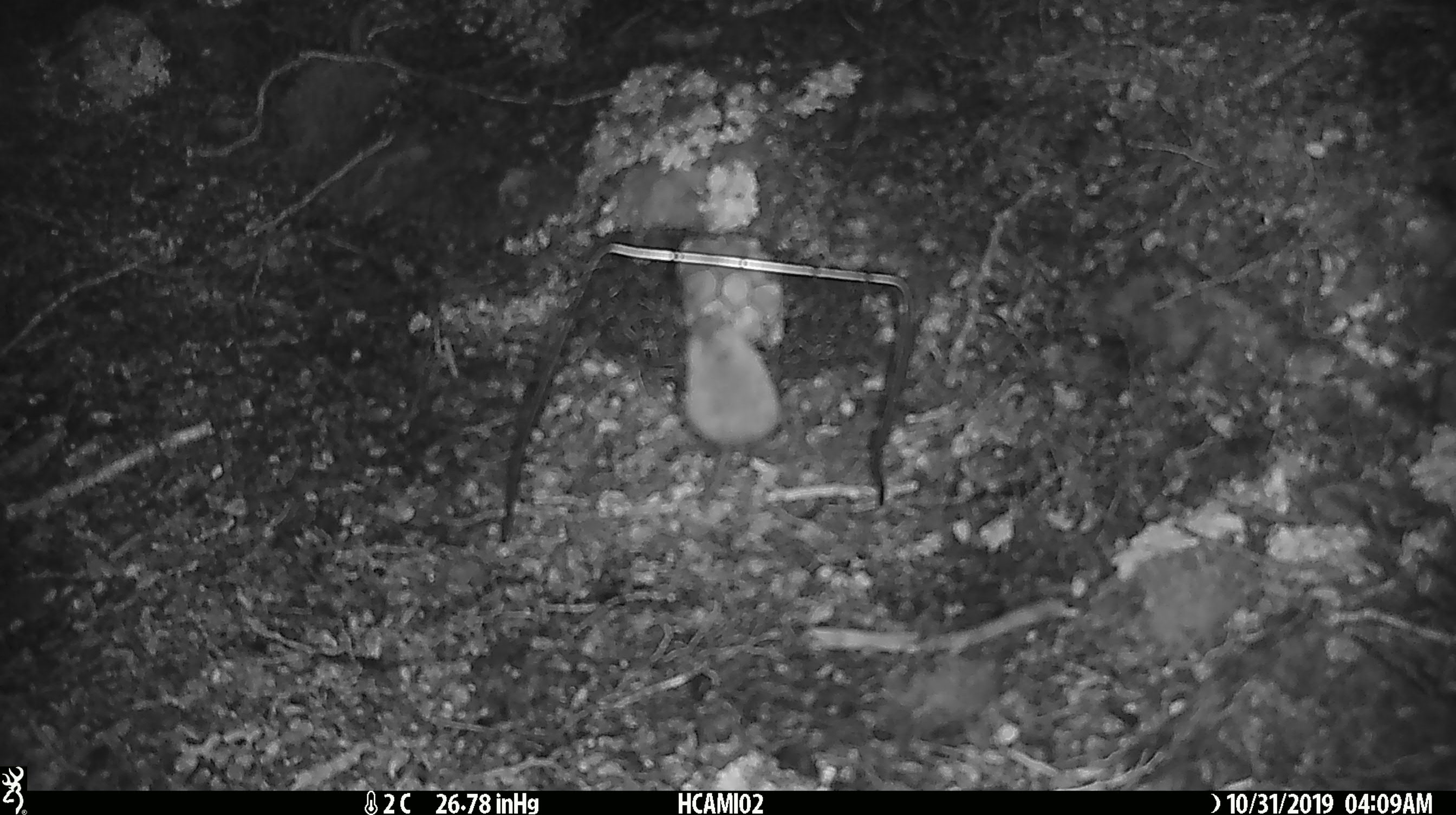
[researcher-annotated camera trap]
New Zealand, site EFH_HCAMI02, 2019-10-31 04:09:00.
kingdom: Animalia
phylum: Chordata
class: Mammalia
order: Rodentia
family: Muridae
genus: Mus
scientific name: Mus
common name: mouse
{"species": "mouse (Mus)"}